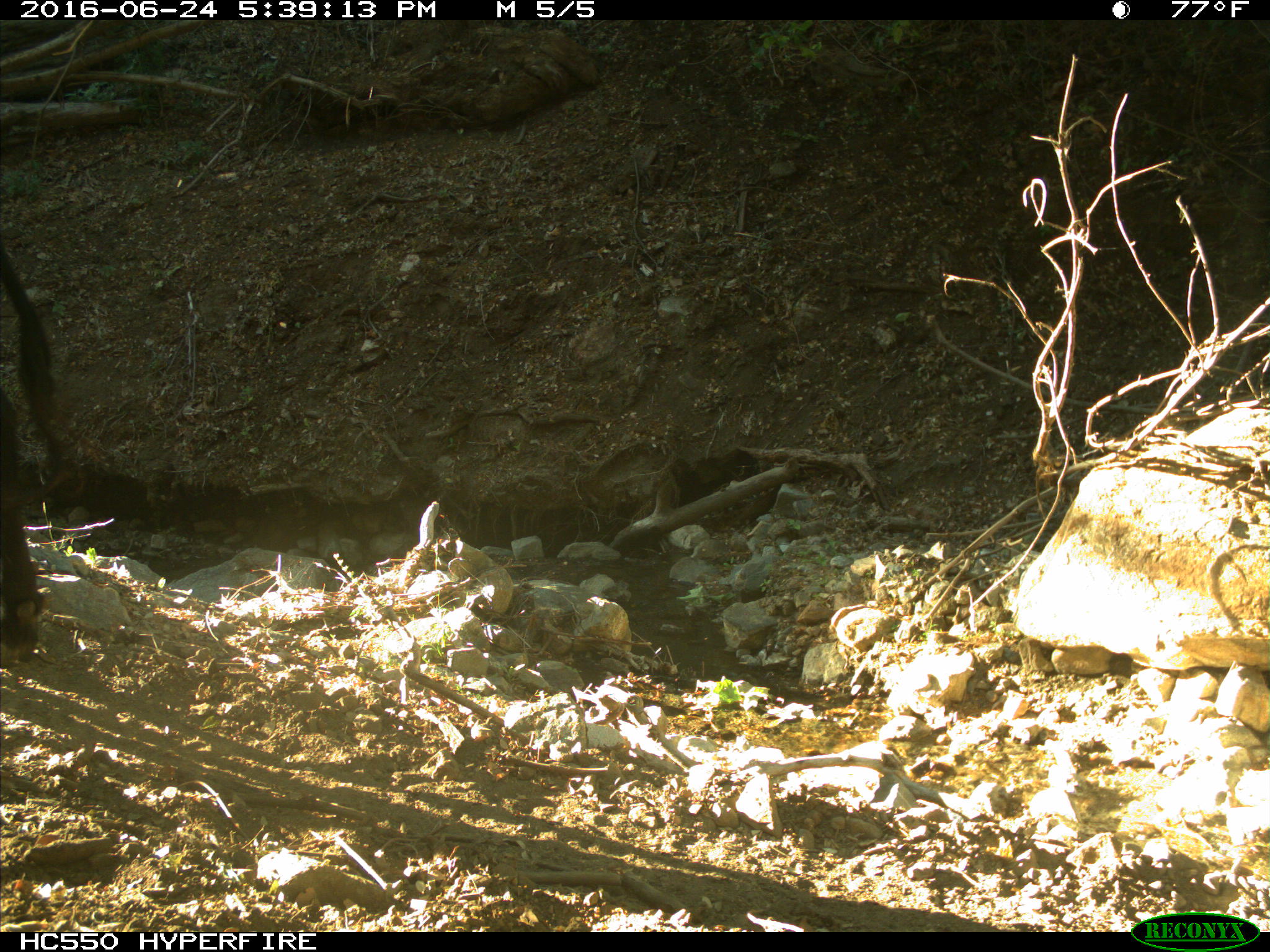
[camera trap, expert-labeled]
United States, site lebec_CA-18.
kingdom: Animalia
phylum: Chordata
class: Mammalia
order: Artiodactyla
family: Bovidae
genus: Bos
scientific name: Bos taurus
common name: domestic cow